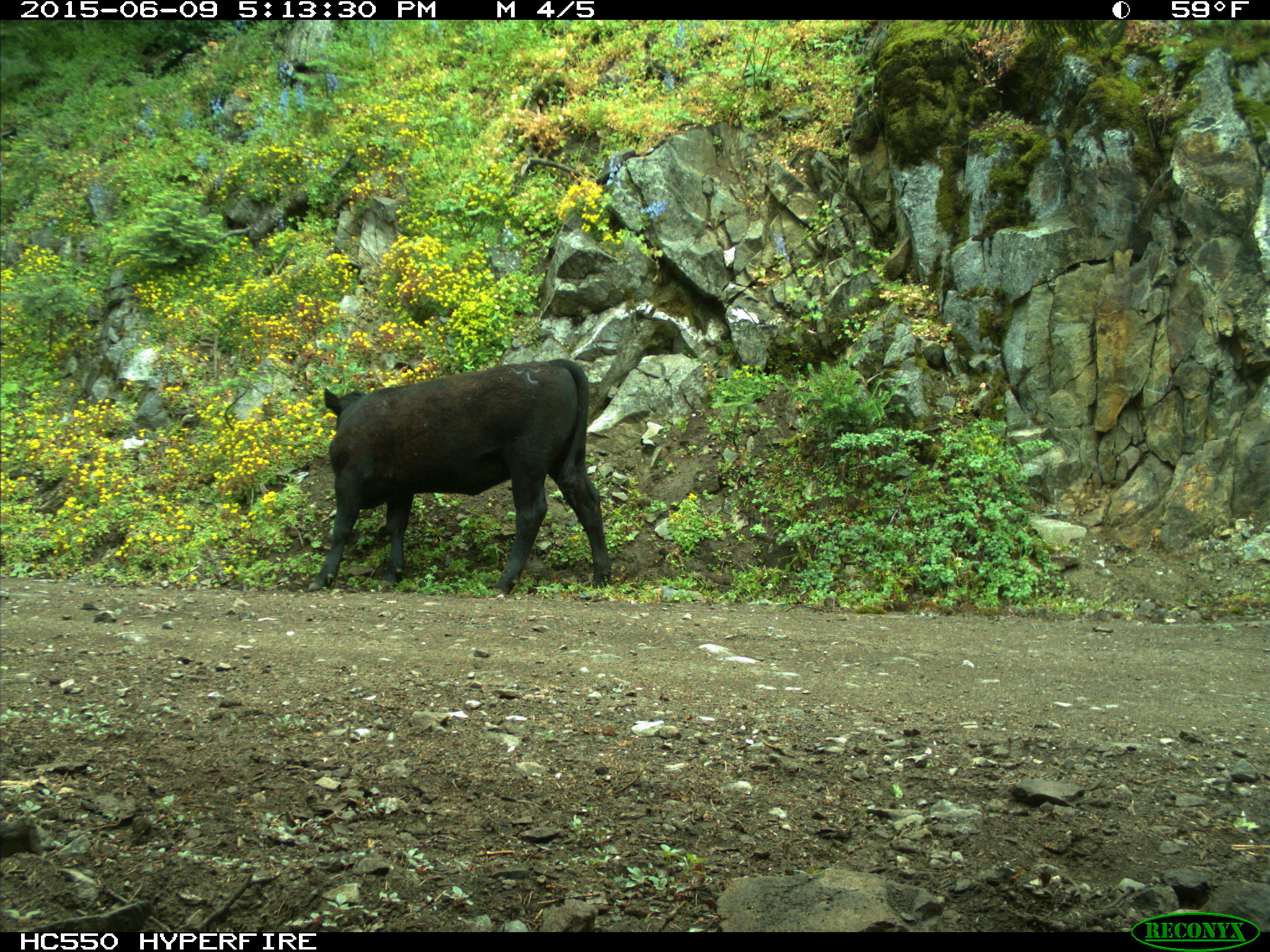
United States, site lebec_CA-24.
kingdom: Animalia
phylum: Chordata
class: Mammalia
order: Artiodactyla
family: Bovidae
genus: Bos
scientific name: Bos taurus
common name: domestic cow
Bos taurus (domestic cow).